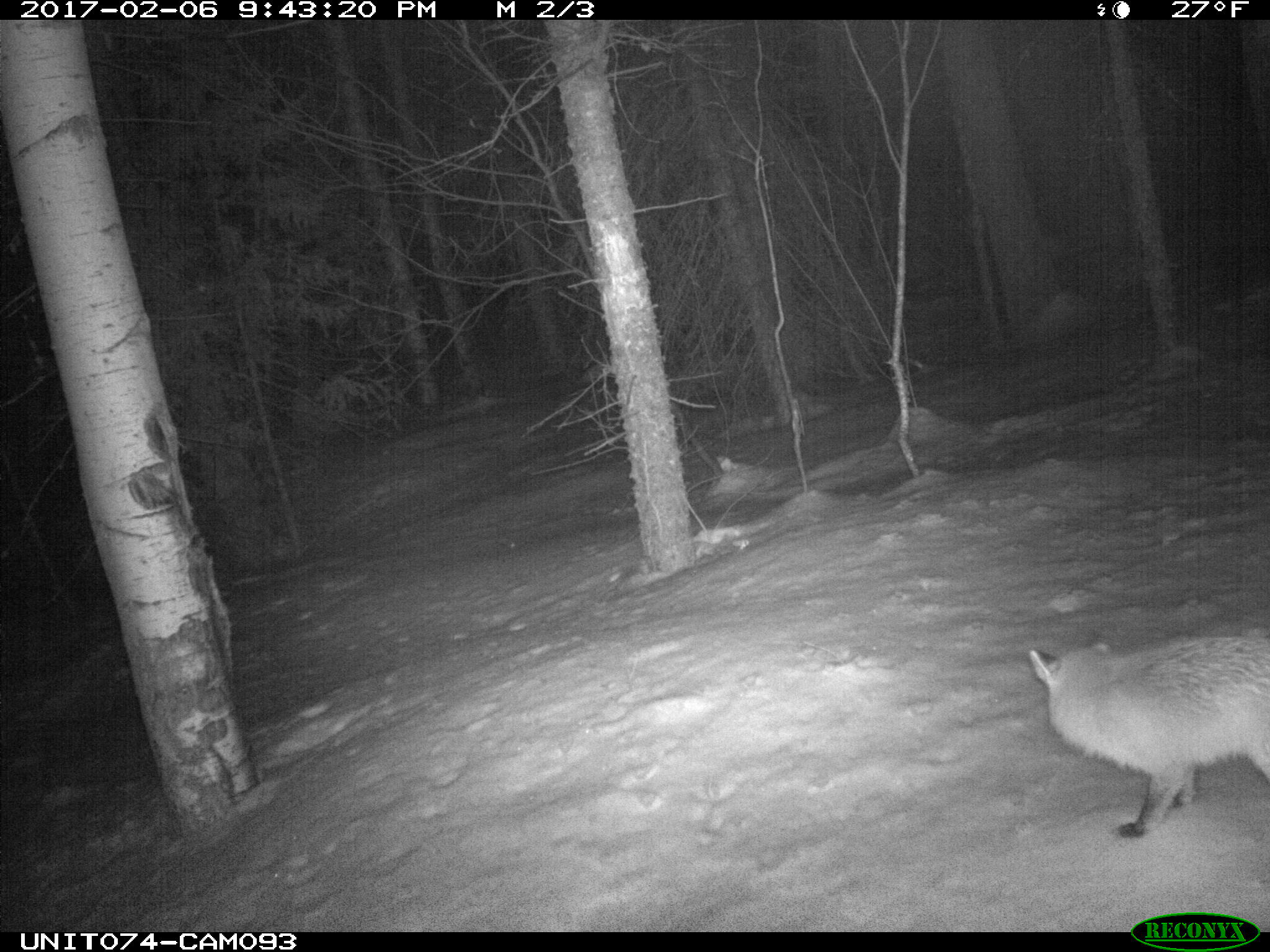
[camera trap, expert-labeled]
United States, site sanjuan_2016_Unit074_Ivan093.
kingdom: Animalia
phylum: Chordata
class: Mammalia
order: Carnivora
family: Canidae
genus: Vulpes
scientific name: Vulpes vulpes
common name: red fox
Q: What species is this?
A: Vulpes vulpes (red fox).